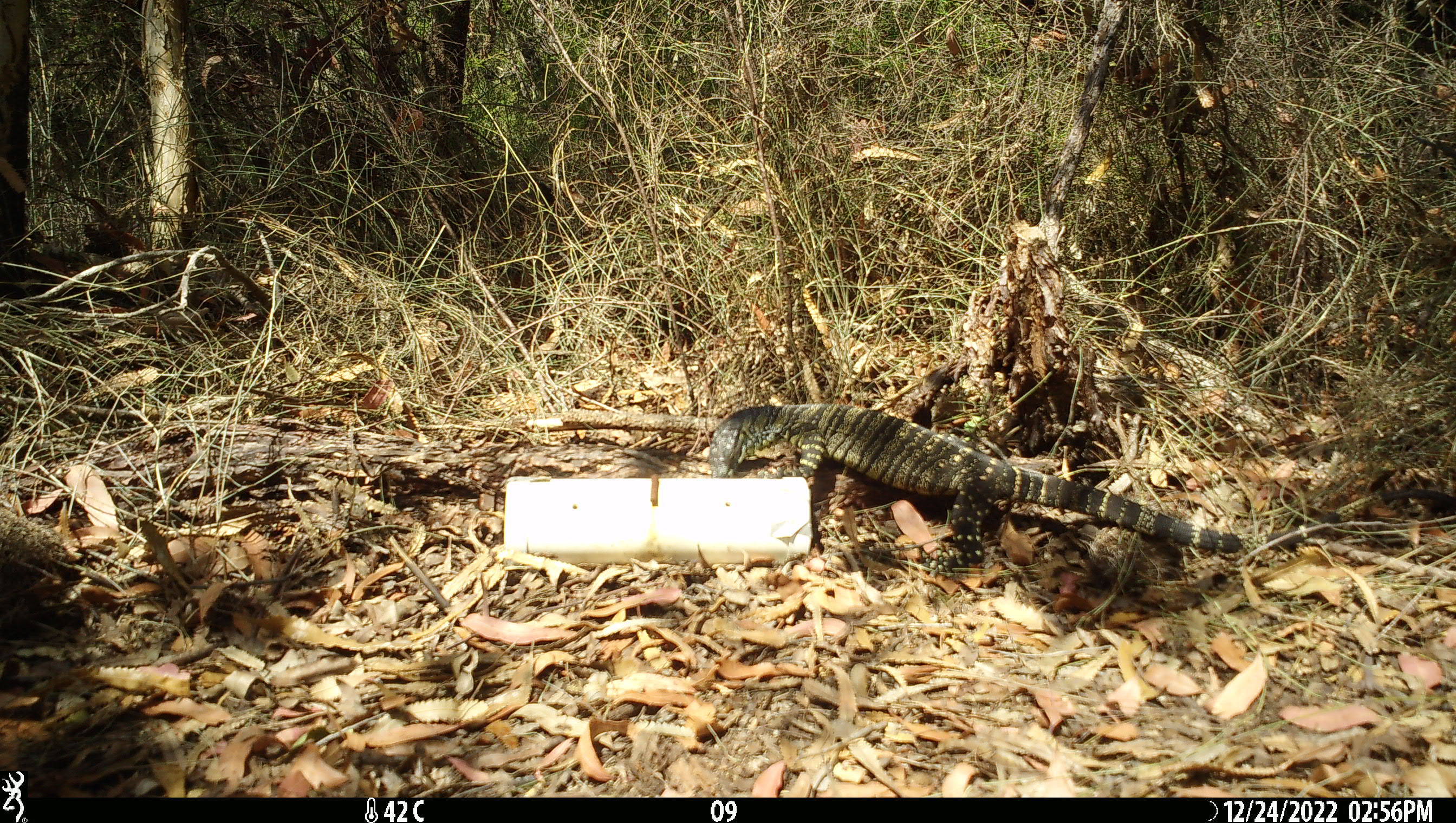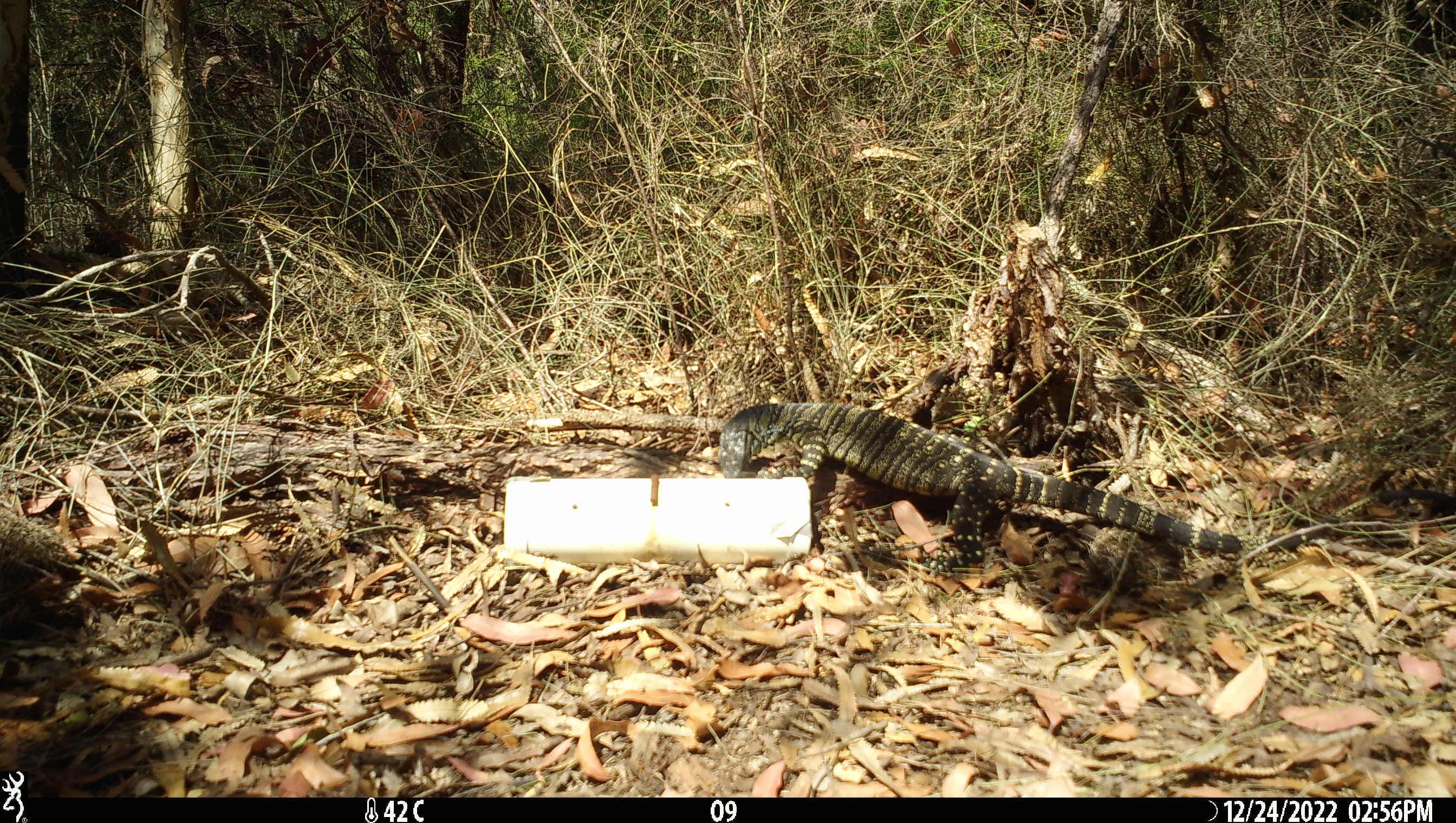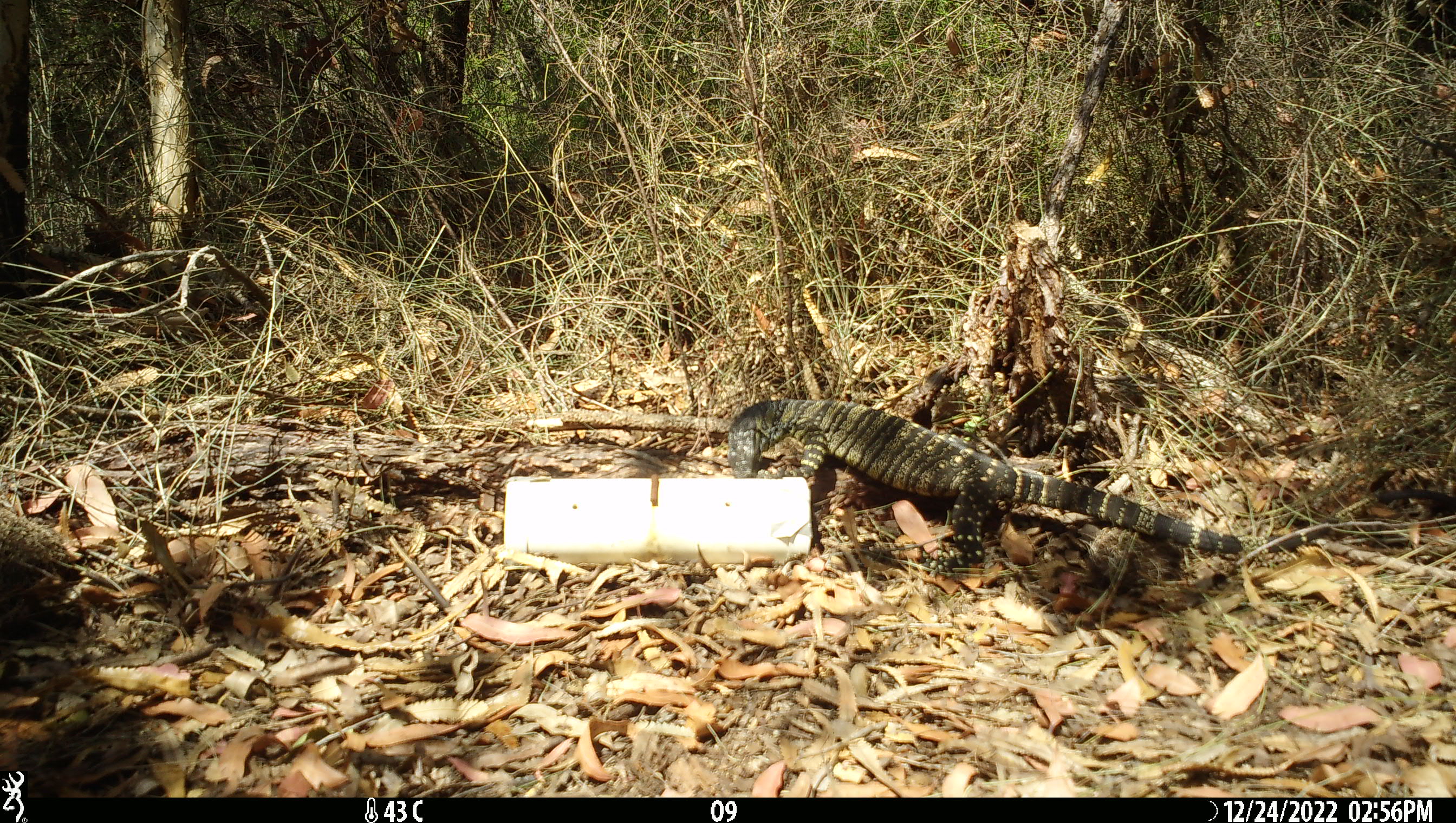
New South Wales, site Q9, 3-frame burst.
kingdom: Animalia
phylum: Chordata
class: Reptilia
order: Squamata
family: Varanidae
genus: Varanus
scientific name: Varanus varius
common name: lace monitor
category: goanna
Goanna (lace monitor) (Varanus varius).